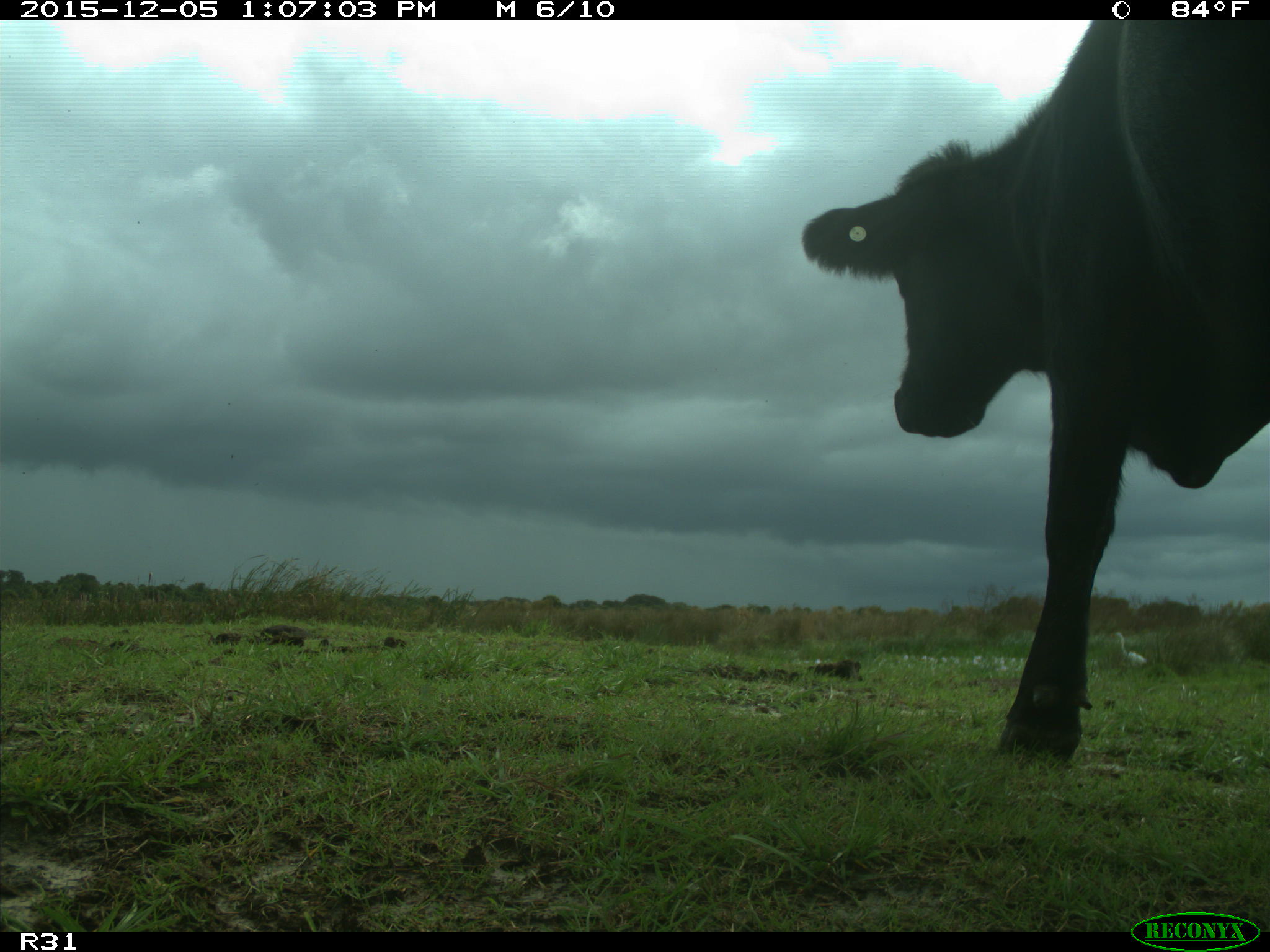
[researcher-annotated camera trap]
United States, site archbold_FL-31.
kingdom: Animalia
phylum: Chordata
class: Mammalia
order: Artiodactyla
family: Bovidae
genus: Bos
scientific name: Bos taurus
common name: domestic cow